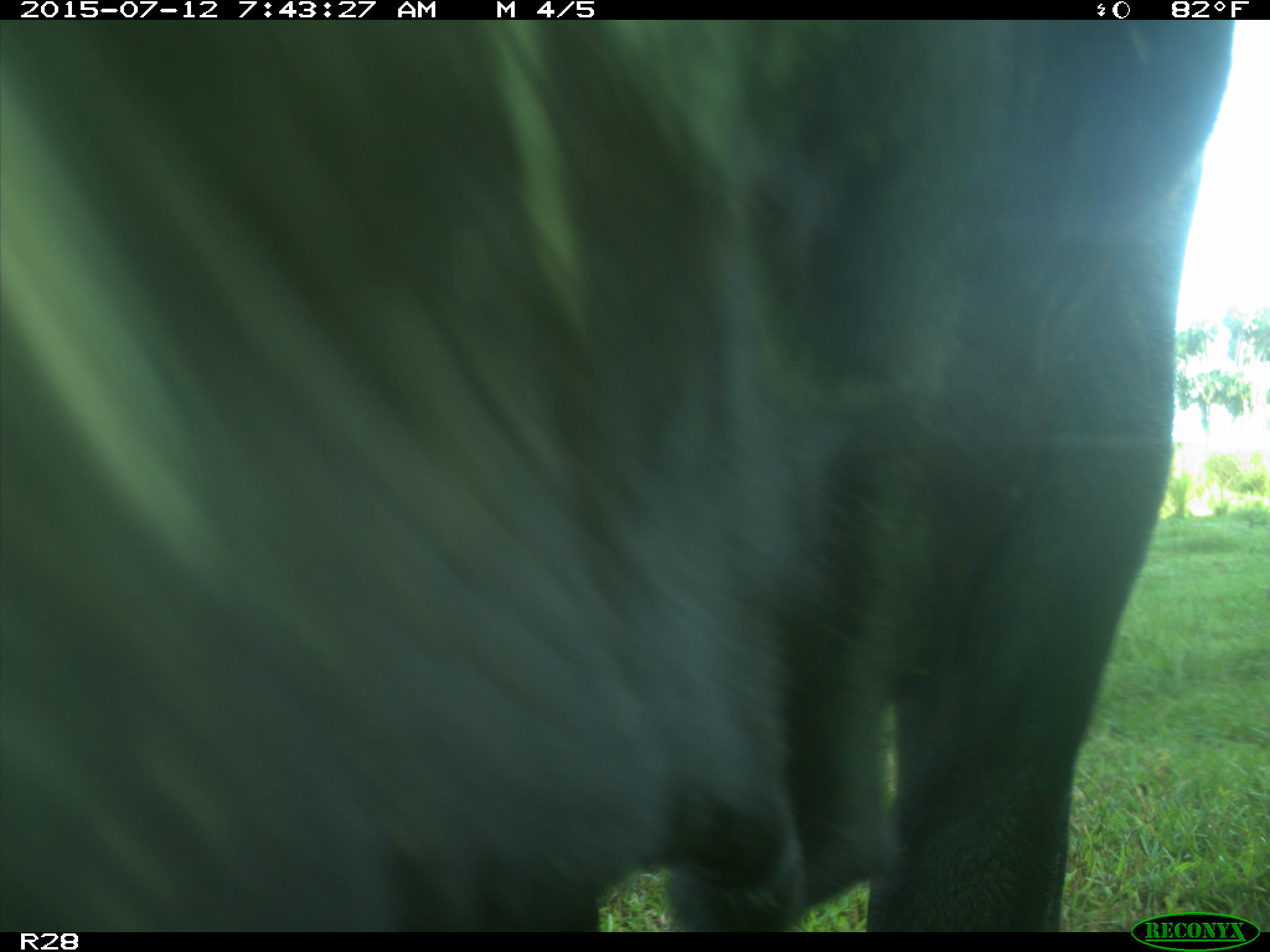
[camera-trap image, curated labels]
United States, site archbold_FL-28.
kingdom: Animalia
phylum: Chordata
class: Mammalia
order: Artiodactyla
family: Bovidae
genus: Bos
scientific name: Bos taurus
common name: domestic cow